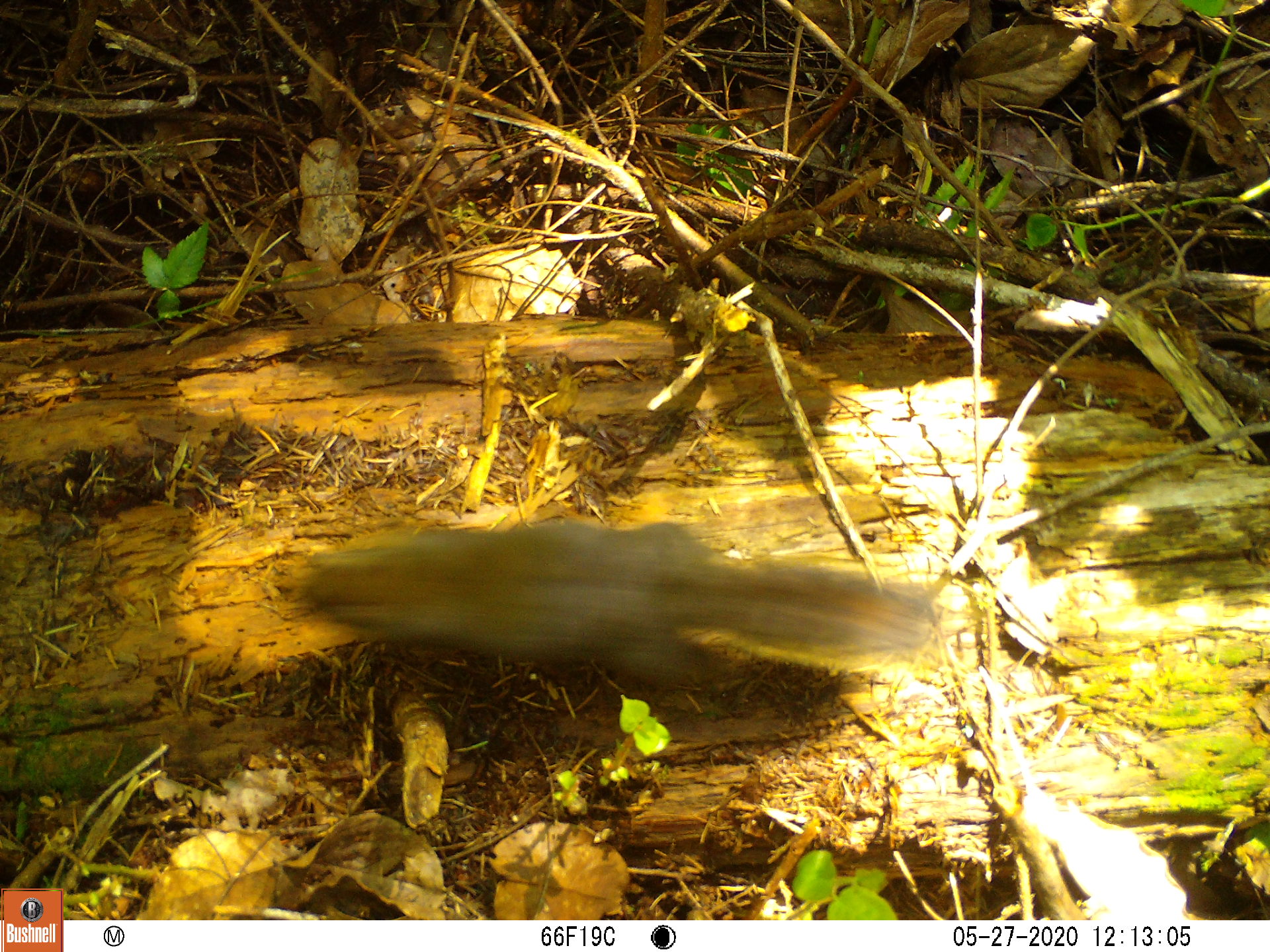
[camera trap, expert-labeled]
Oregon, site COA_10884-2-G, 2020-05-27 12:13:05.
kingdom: Animalia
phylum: Chordata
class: Mammalia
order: Rodentia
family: Sciuridae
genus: Tamiasciurus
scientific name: Tamiasciurus douglasii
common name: douglas squirrel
Douglas squirrel (Tamiasciurus douglasii).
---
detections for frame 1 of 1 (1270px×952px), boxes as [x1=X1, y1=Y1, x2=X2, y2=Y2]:
douglas squirrel: [x1=287, y1=519, x2=933, y2=683]